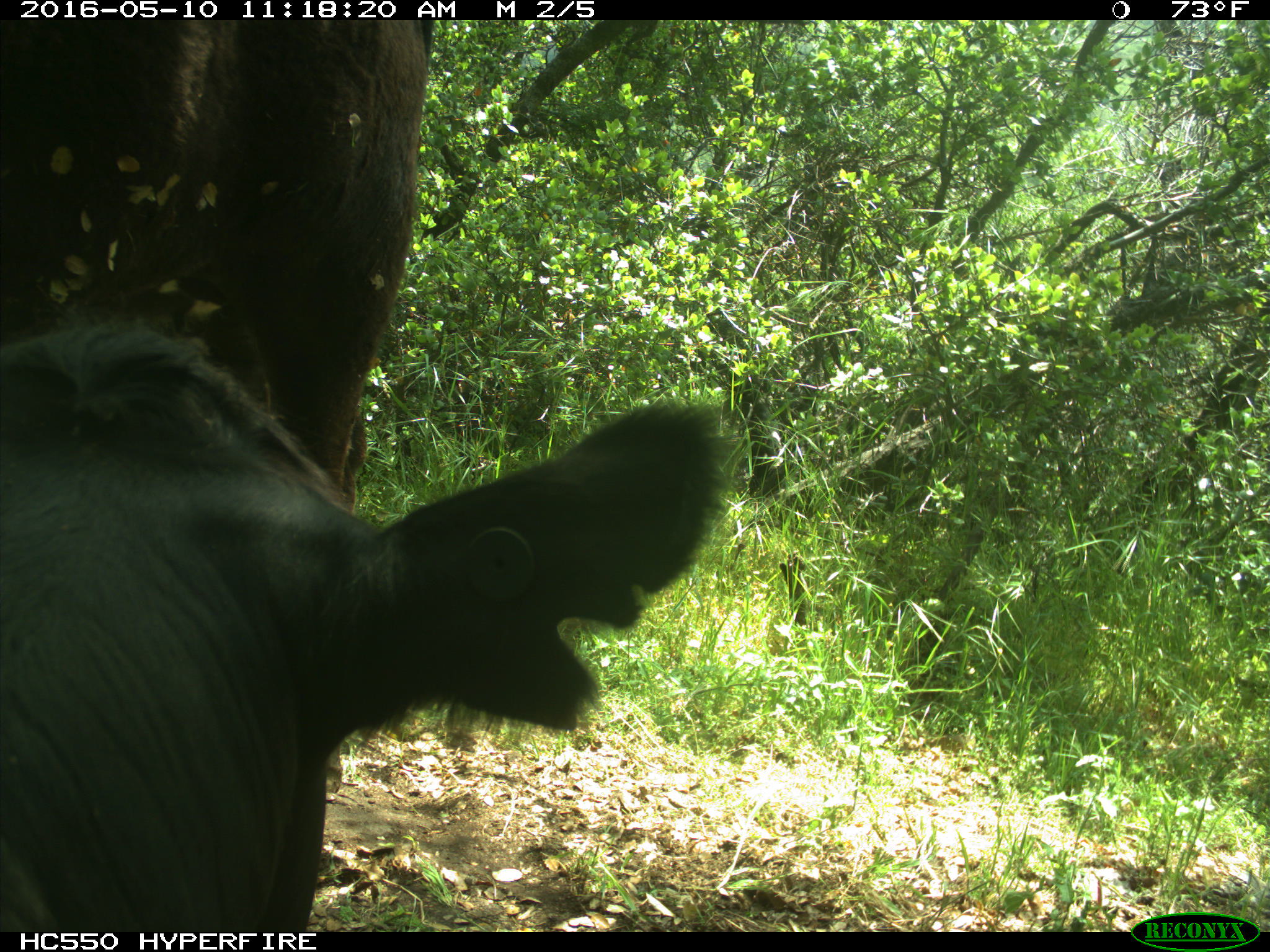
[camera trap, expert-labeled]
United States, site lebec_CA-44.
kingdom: Animalia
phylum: Chordata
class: Mammalia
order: Artiodactyla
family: Bovidae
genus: Bos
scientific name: Bos taurus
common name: domestic cow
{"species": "Bos taurus (domestic cow)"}